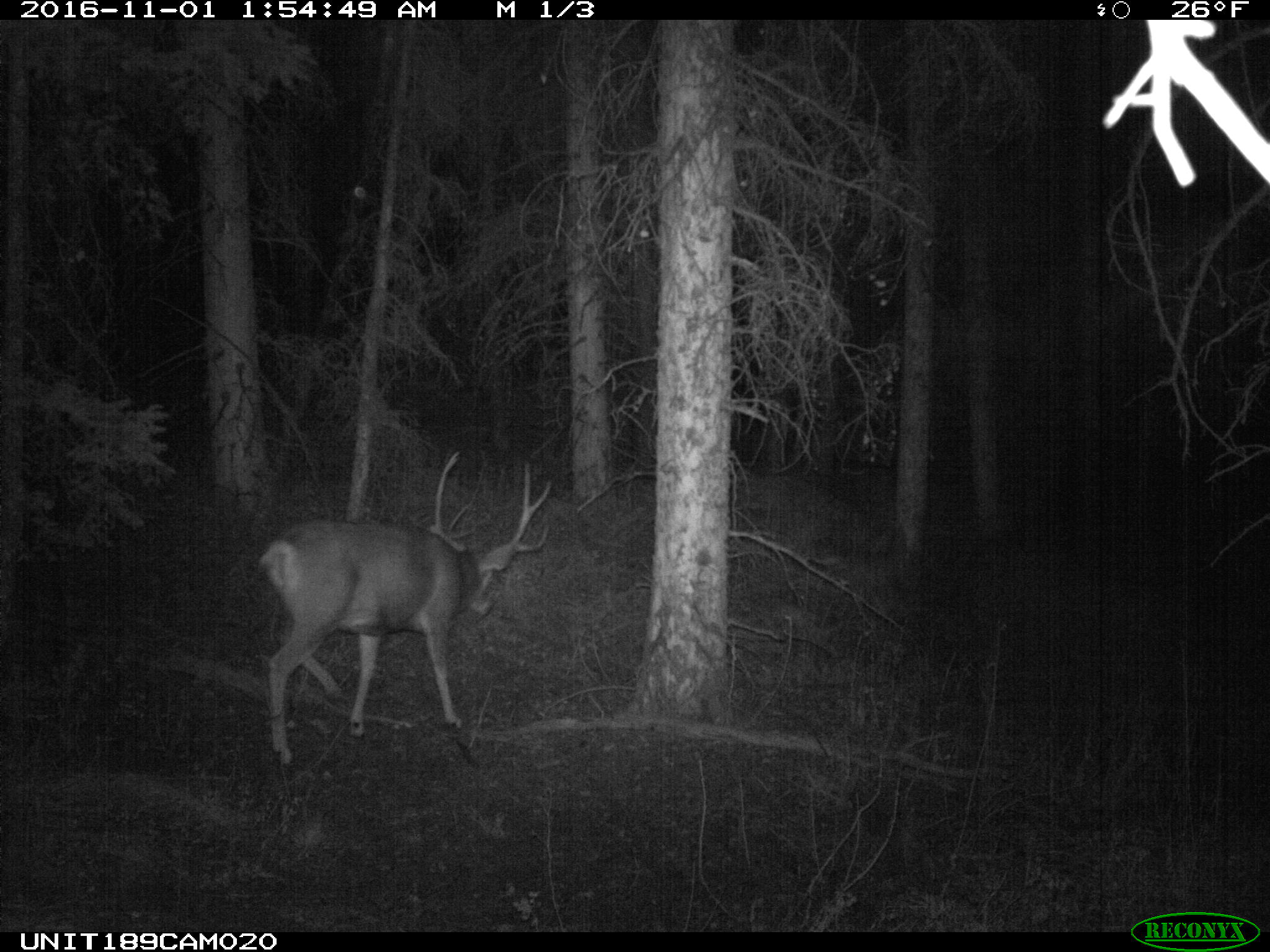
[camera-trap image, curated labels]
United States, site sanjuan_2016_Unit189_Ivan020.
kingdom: Animalia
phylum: Chordata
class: Mammalia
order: Artiodactyla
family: Cervidae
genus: Odocoileus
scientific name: Odocoileus hemionus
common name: mule deer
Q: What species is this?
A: Odocoileus hemionus (mule deer).